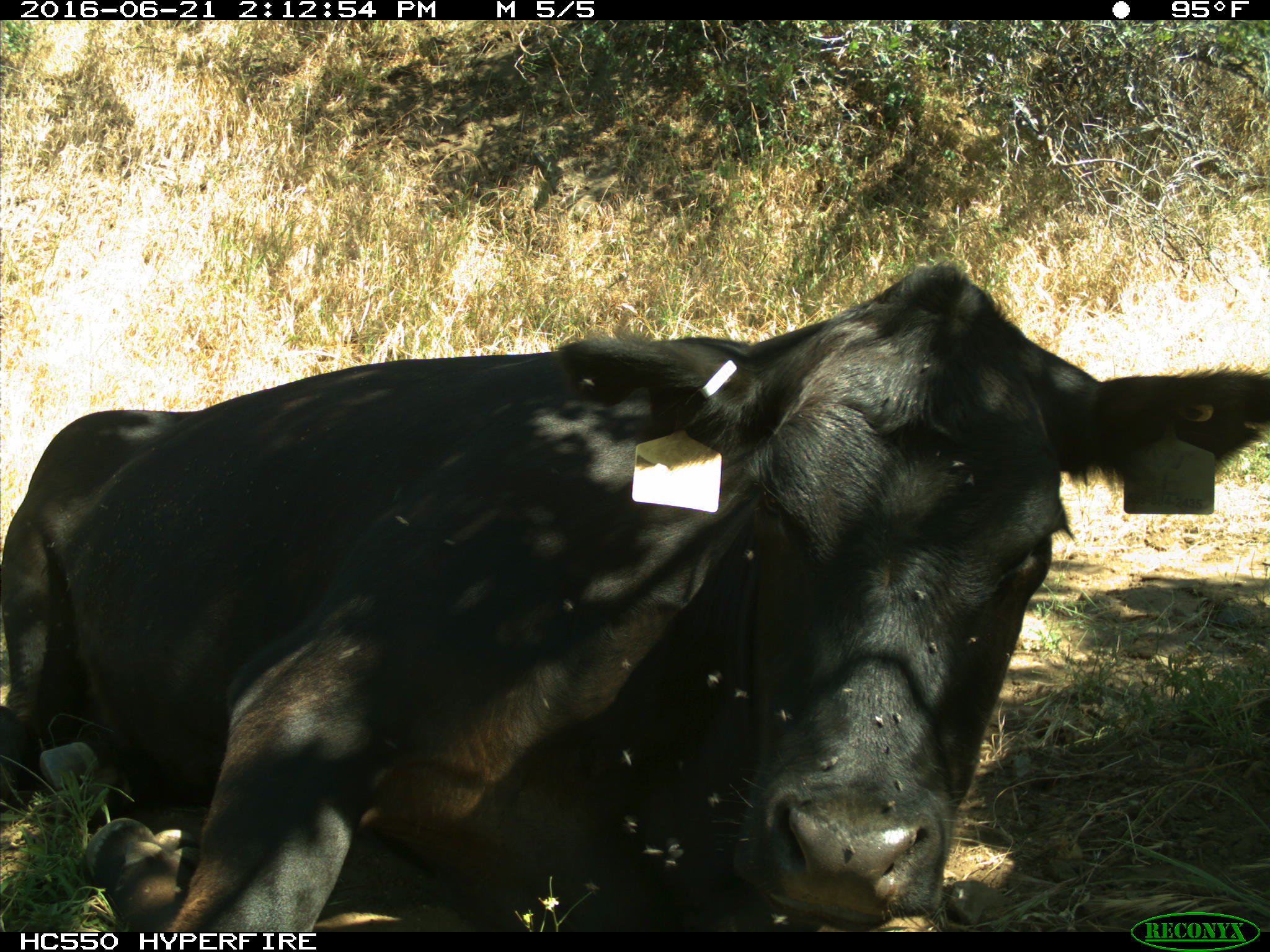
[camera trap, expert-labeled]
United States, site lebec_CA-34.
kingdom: Animalia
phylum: Chordata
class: Mammalia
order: Artiodactyla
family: Bovidae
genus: Bos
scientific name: Bos taurus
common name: domestic cow